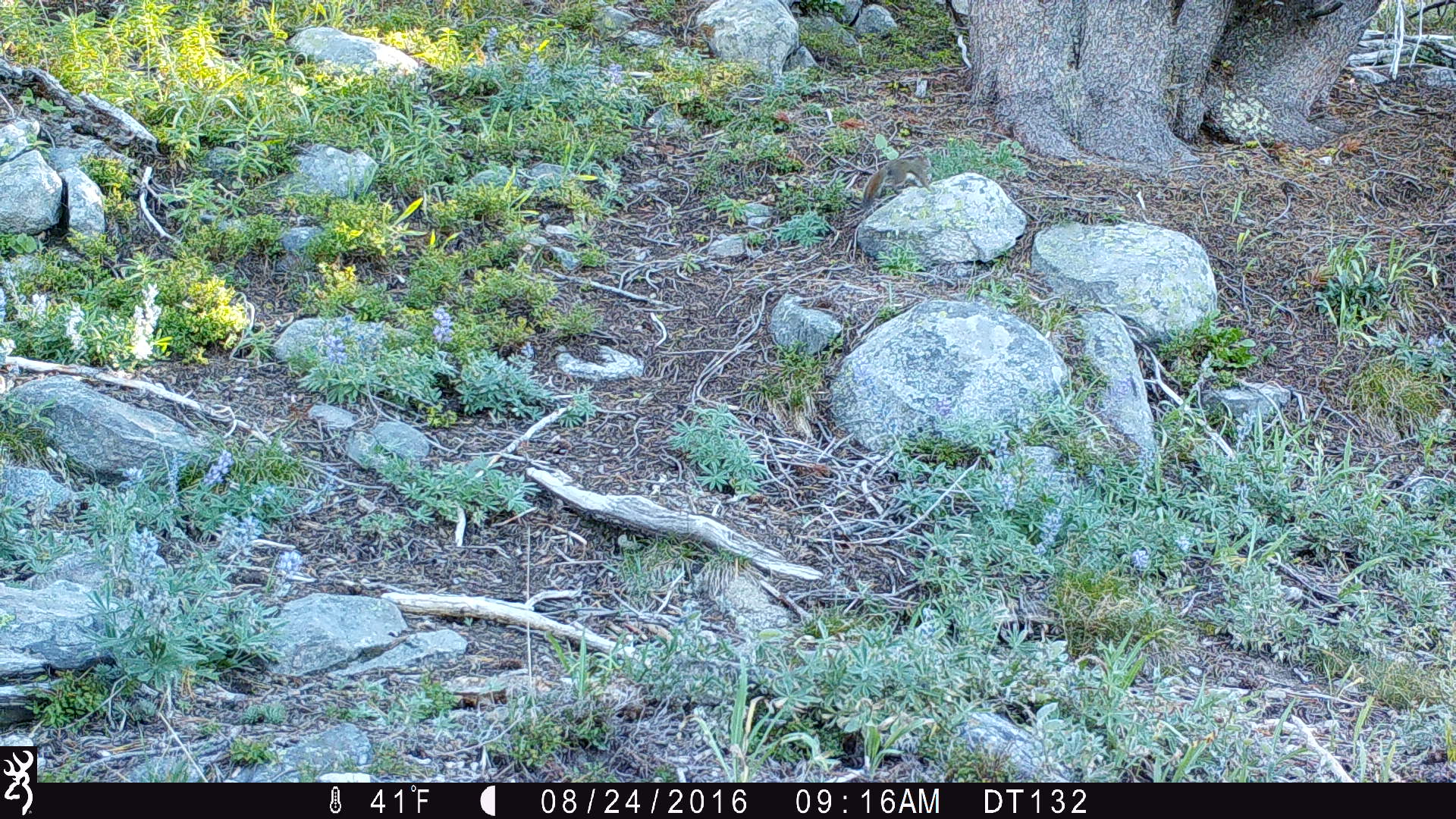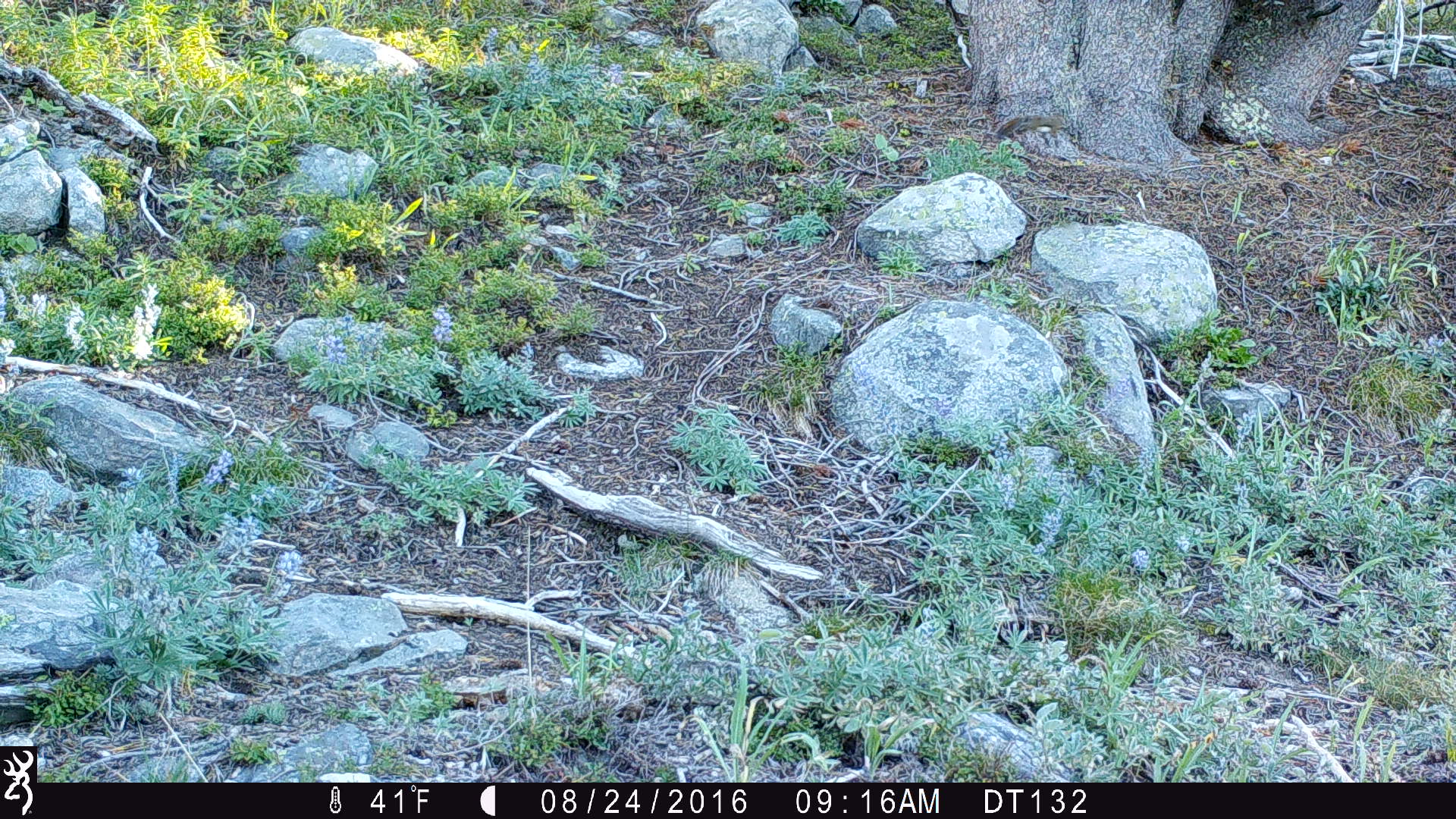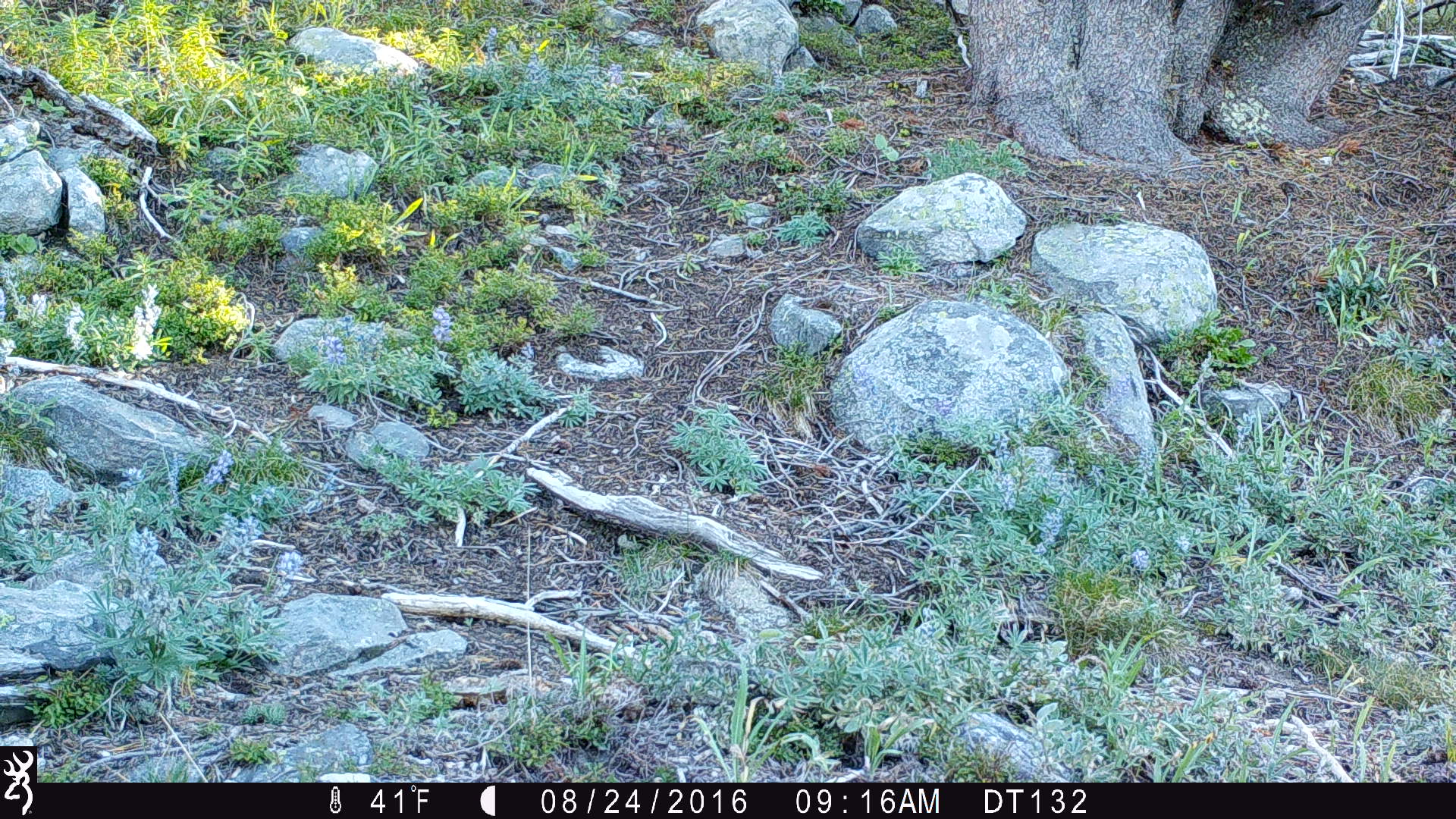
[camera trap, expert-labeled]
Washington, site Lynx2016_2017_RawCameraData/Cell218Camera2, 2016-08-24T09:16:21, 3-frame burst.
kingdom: Animalia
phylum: Chordata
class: Mammalia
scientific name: Mammalia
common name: small mammal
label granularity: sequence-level